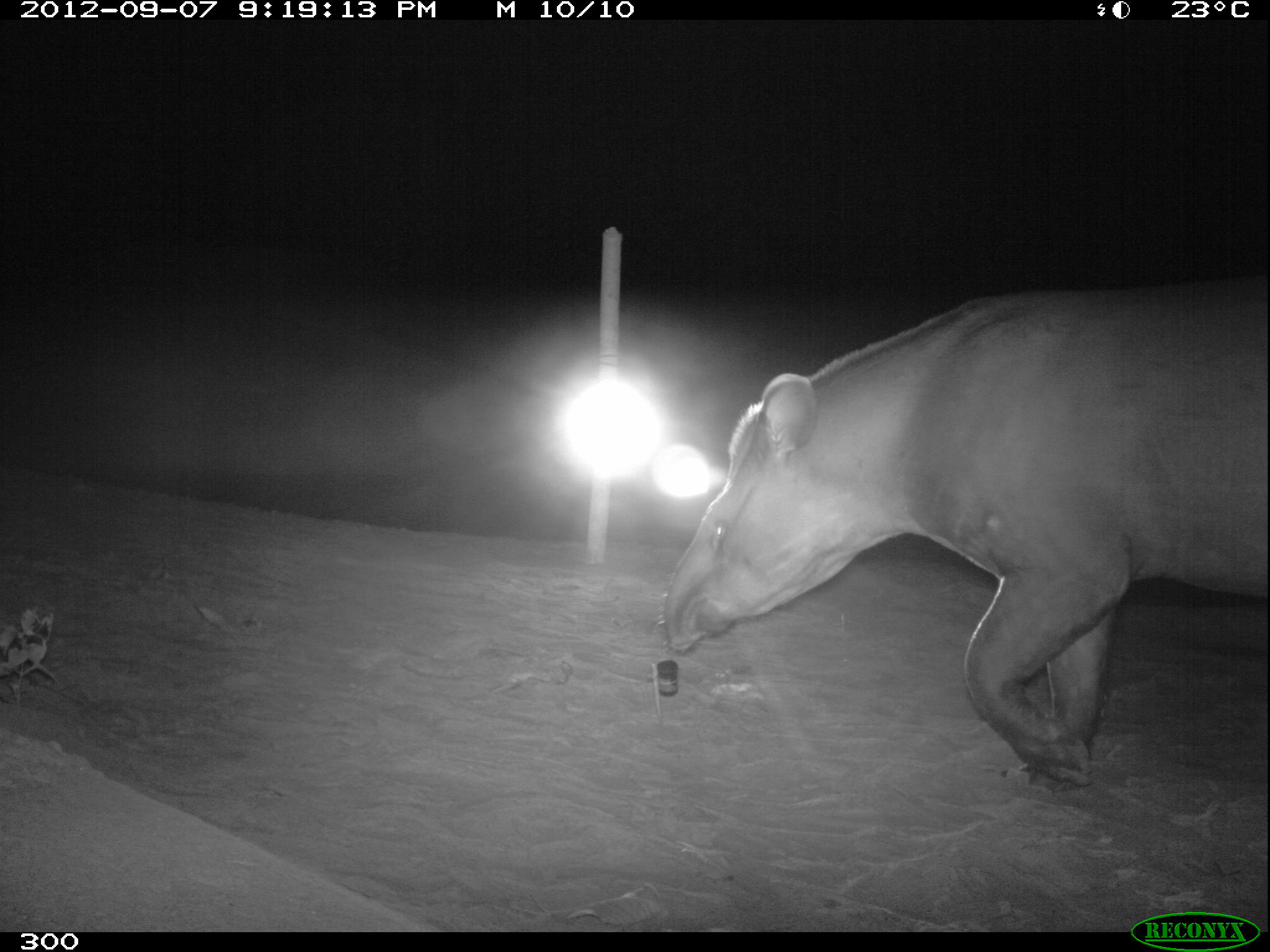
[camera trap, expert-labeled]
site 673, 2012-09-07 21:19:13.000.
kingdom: Animalia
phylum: Chordata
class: Mammalia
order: Perissodactyla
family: Tapiridae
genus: Tapirus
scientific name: Tapirus terrestris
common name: south american tapir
Tapirus terrestris (south american tapir).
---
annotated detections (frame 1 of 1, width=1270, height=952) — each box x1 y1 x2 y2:
tapirus terrestris: 657 268 1270 793